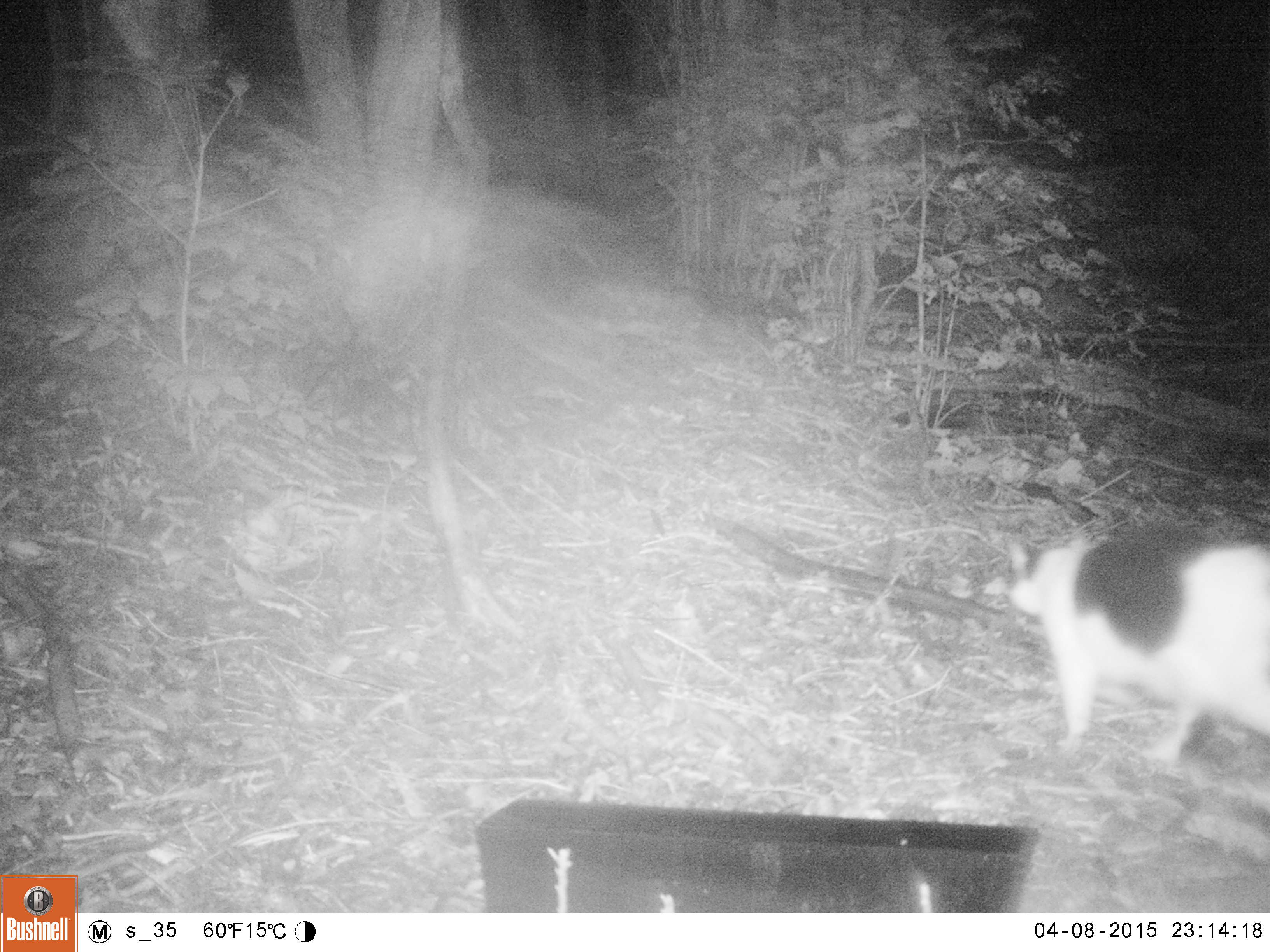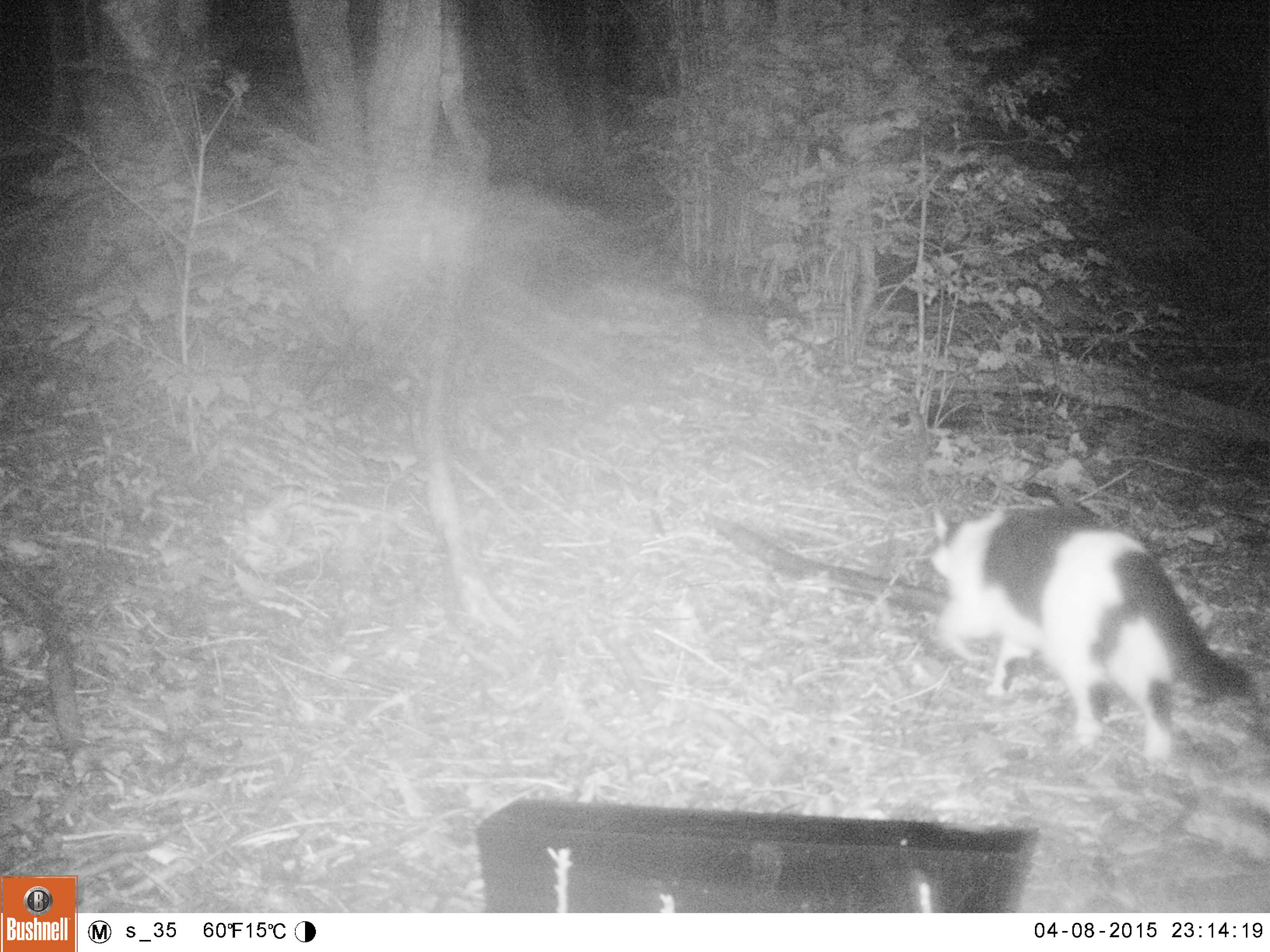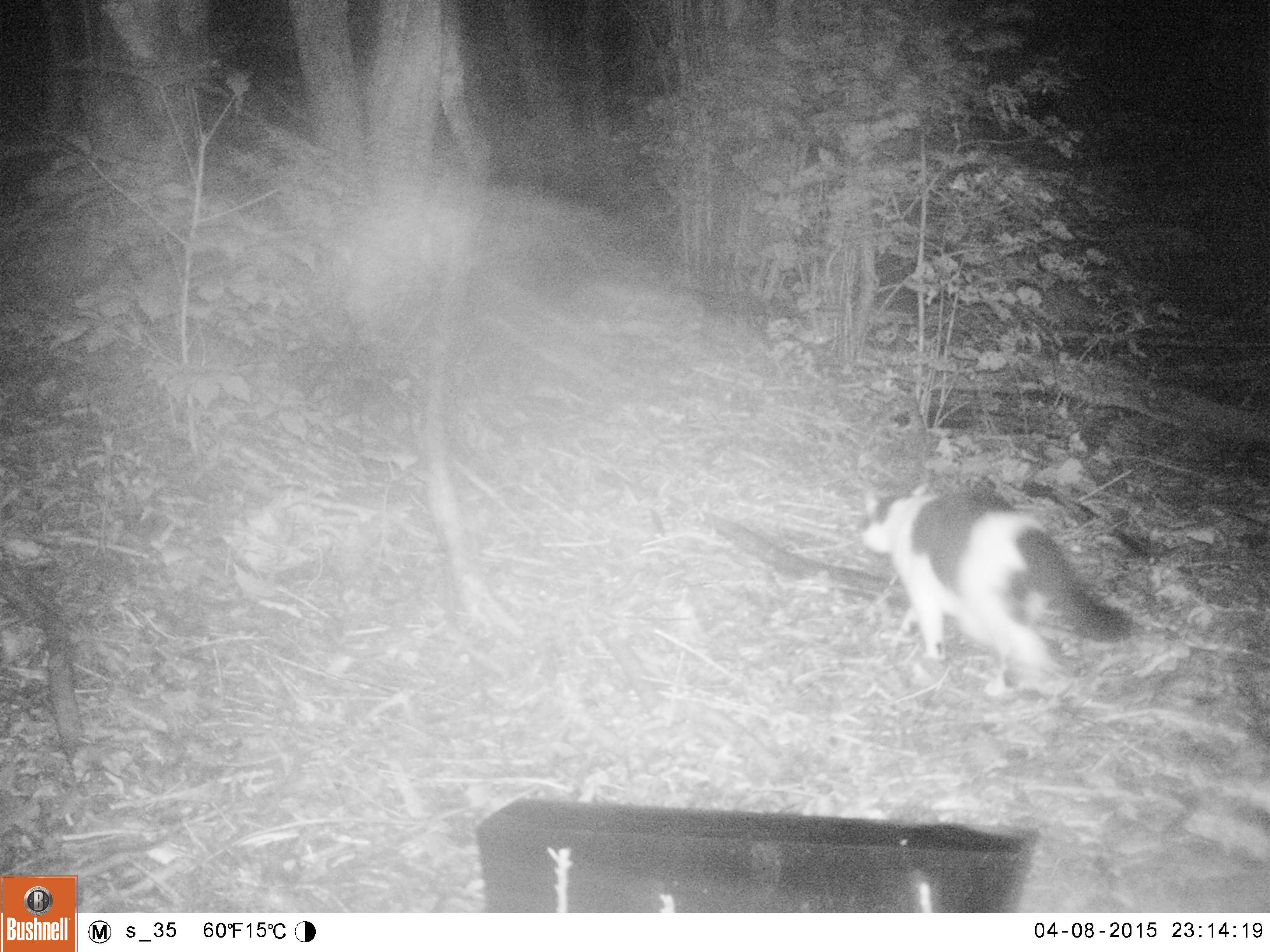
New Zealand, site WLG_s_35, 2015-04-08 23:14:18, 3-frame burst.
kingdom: Animalia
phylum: Chordata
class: Mammalia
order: Carnivora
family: Felidae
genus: Felis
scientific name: Felis catus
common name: domestic cat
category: cat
Cat (domestic cat) (Felis catus).